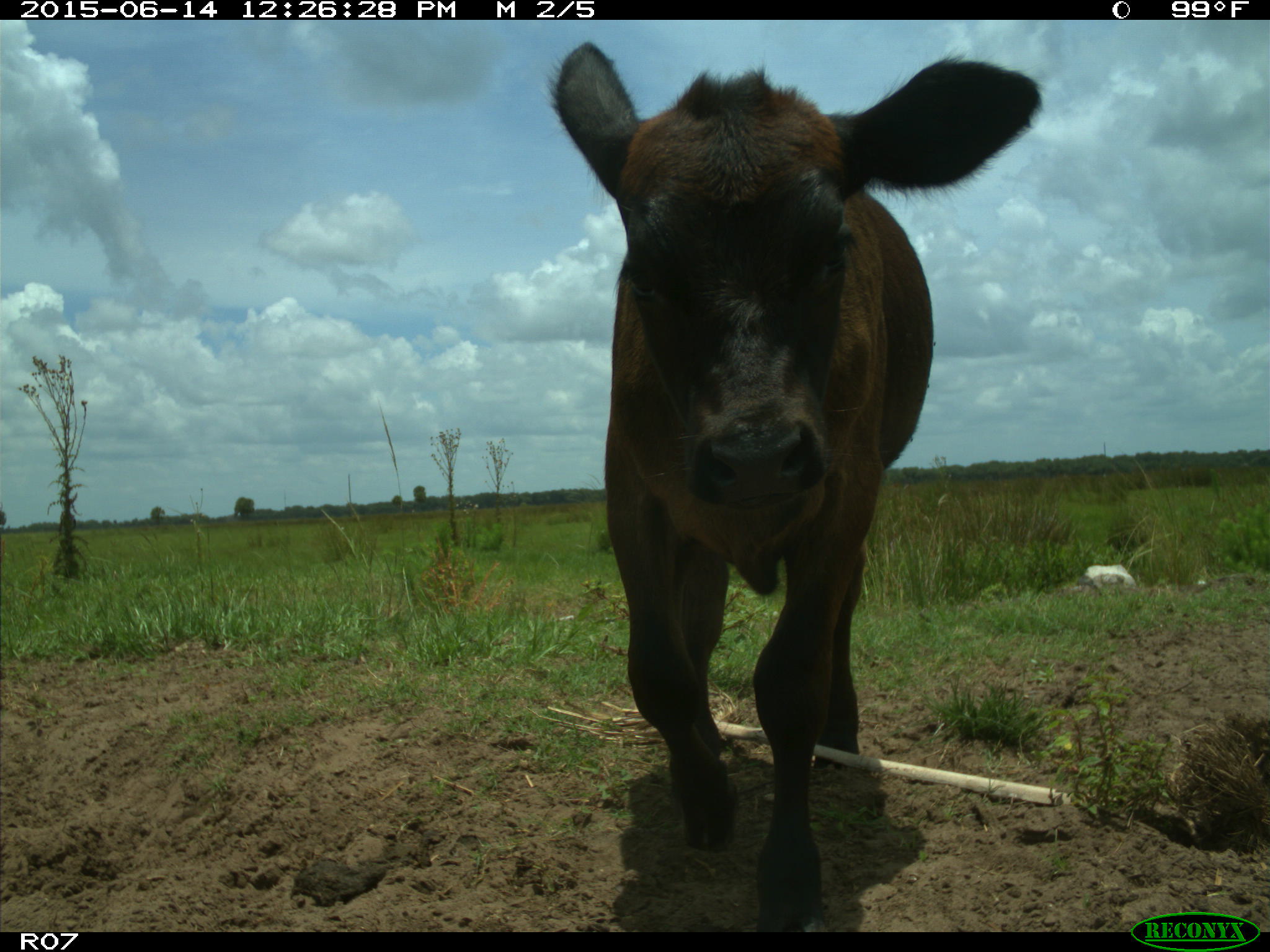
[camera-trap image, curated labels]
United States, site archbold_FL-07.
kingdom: Animalia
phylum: Chordata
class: Mammalia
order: Artiodactyla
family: Bovidae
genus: Bos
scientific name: Bos taurus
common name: domestic cow